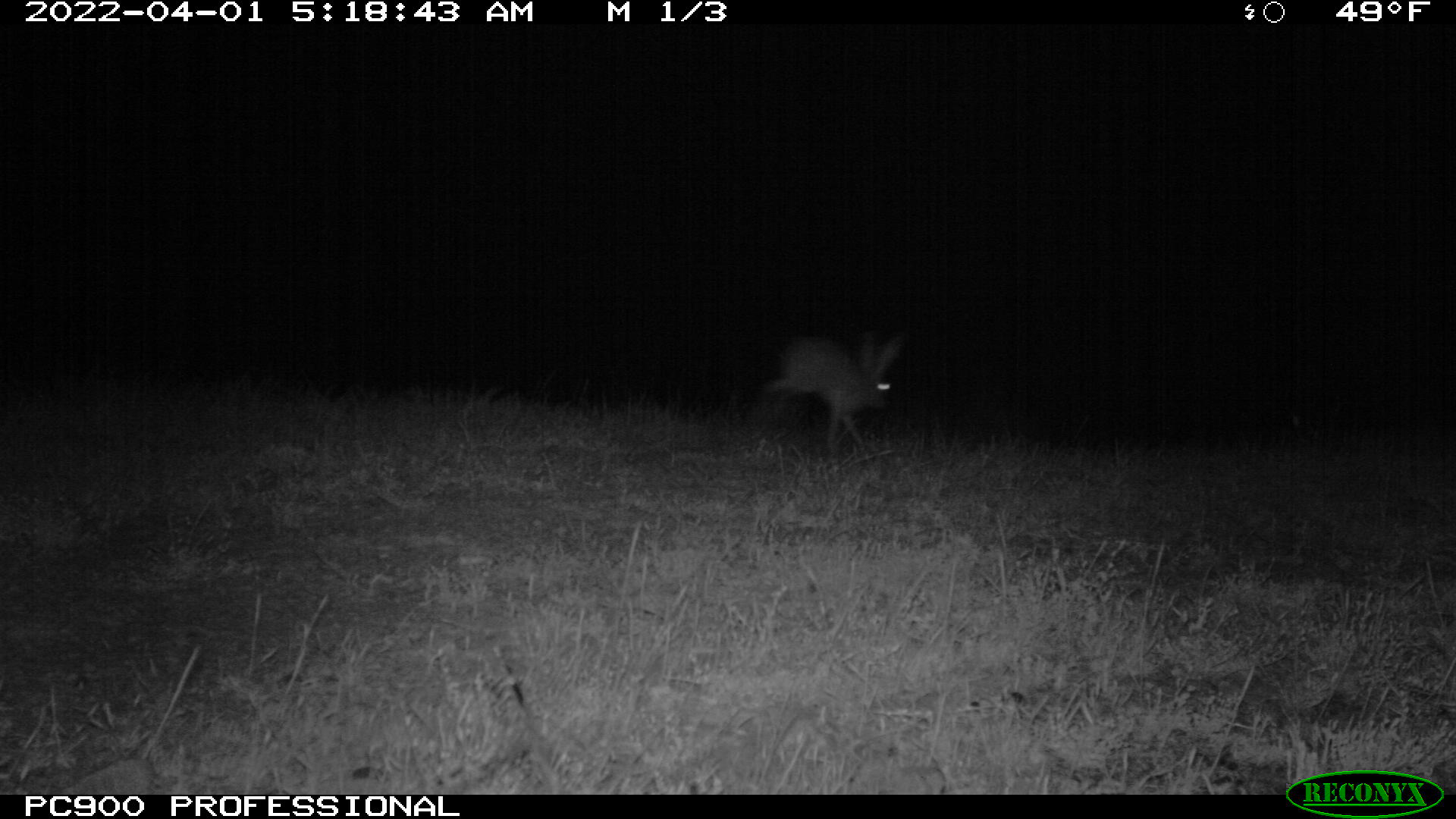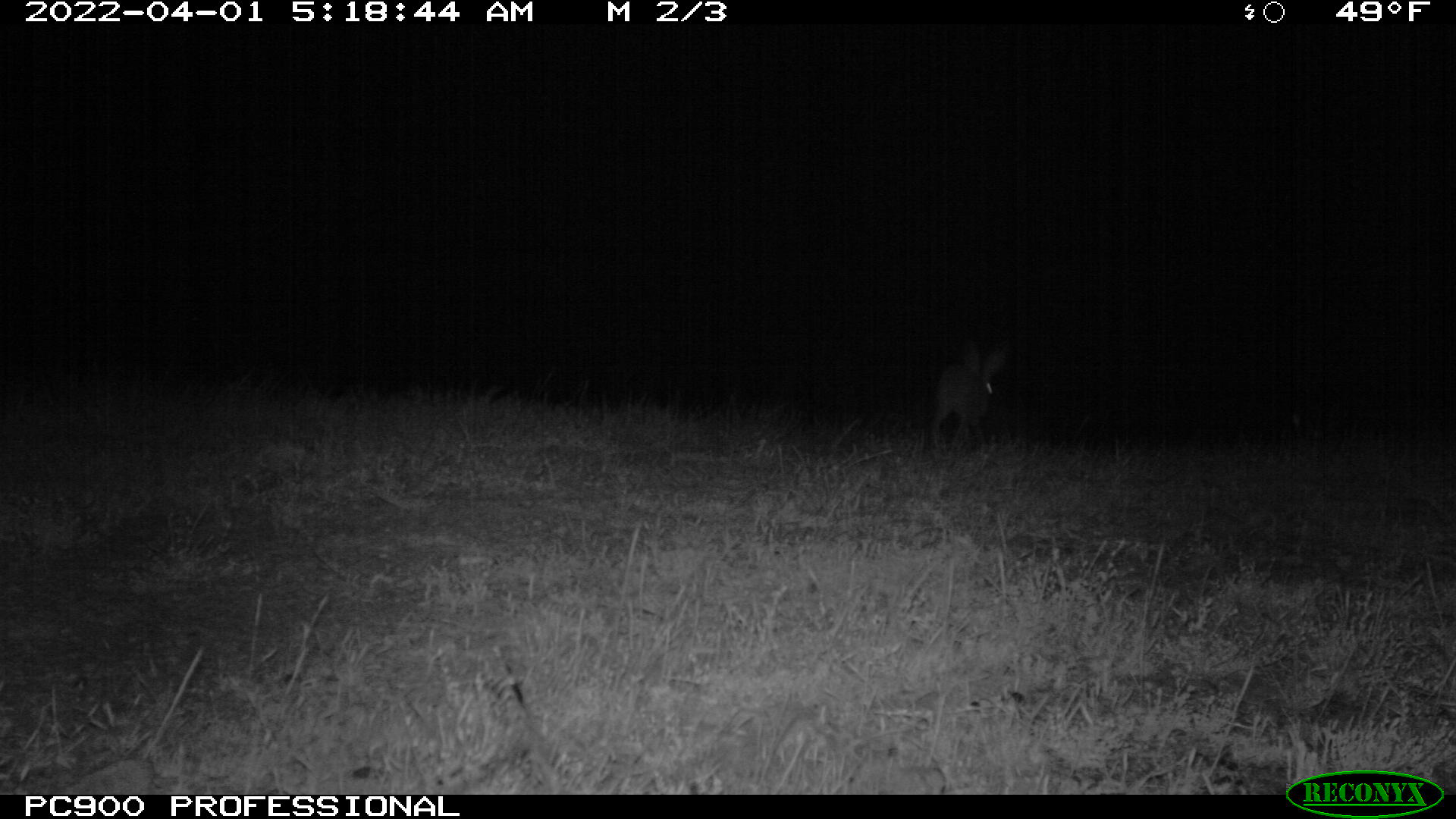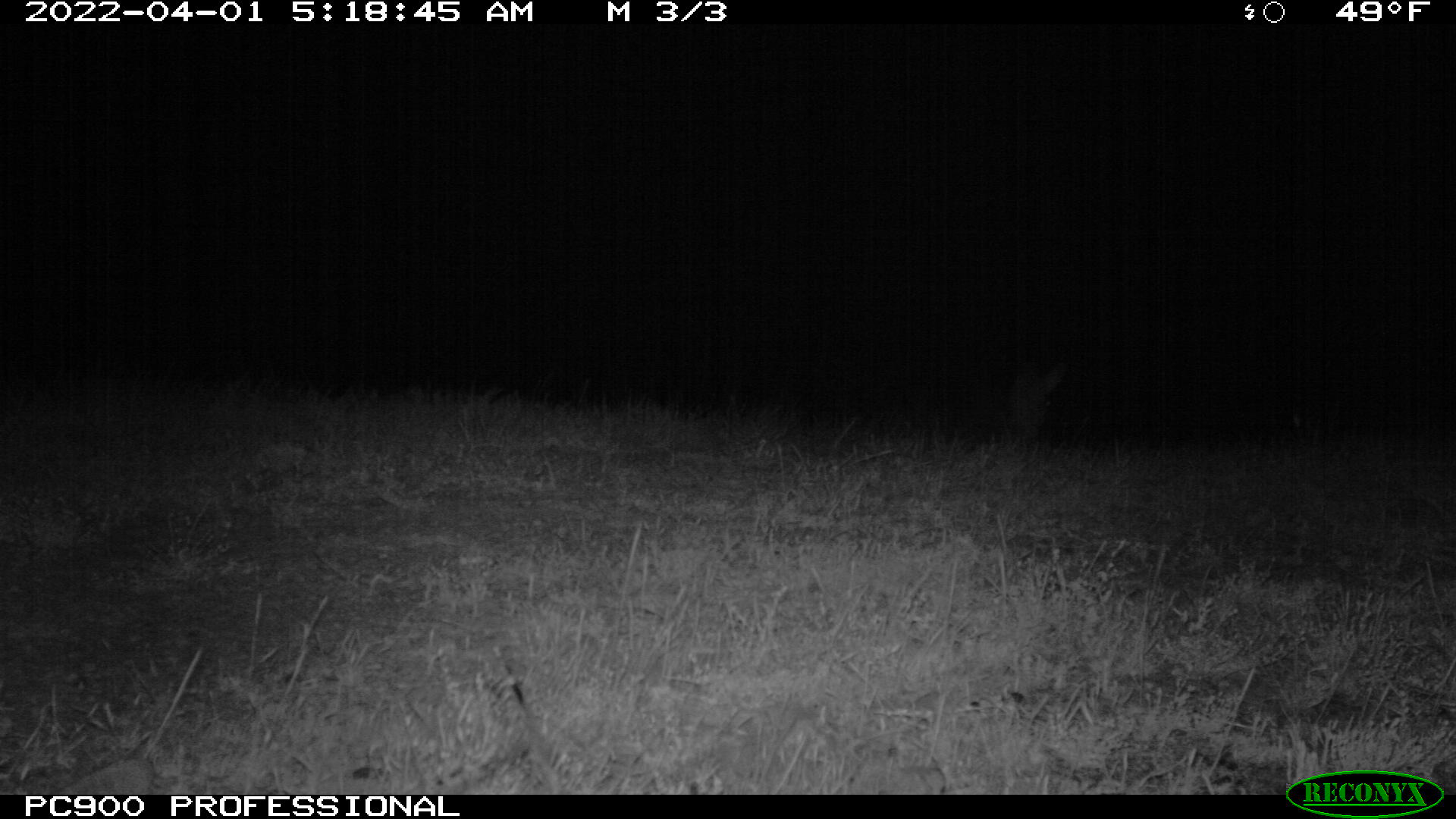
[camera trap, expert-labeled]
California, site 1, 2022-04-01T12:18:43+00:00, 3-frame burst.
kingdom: Animalia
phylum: Chordata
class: Mammalia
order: Lagomorpha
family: Leporidae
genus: Lepus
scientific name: Lepus californicus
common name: black-tailed jackrabbit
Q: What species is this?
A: Black-tailed jackrabbit (Lepus californicus).